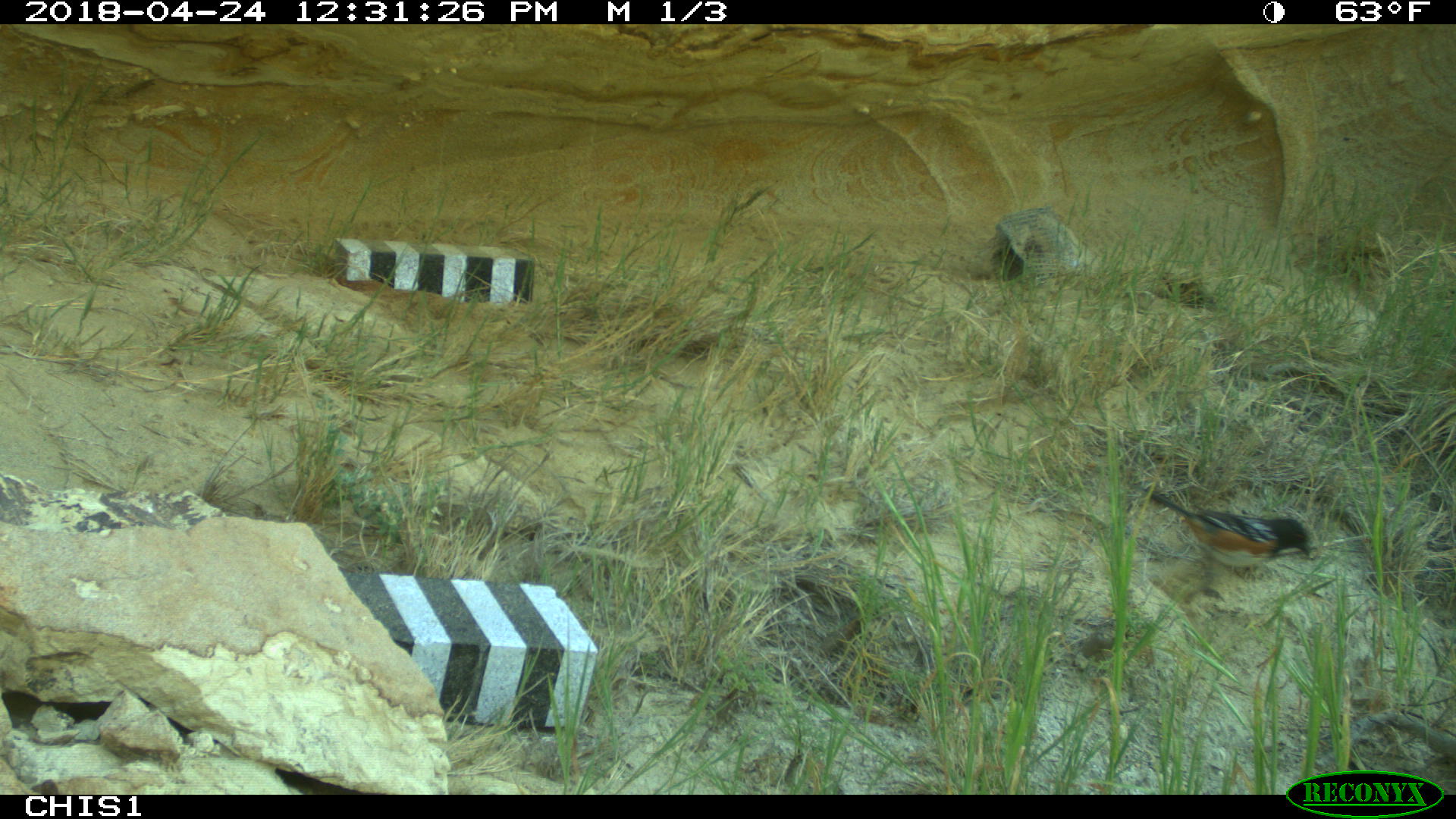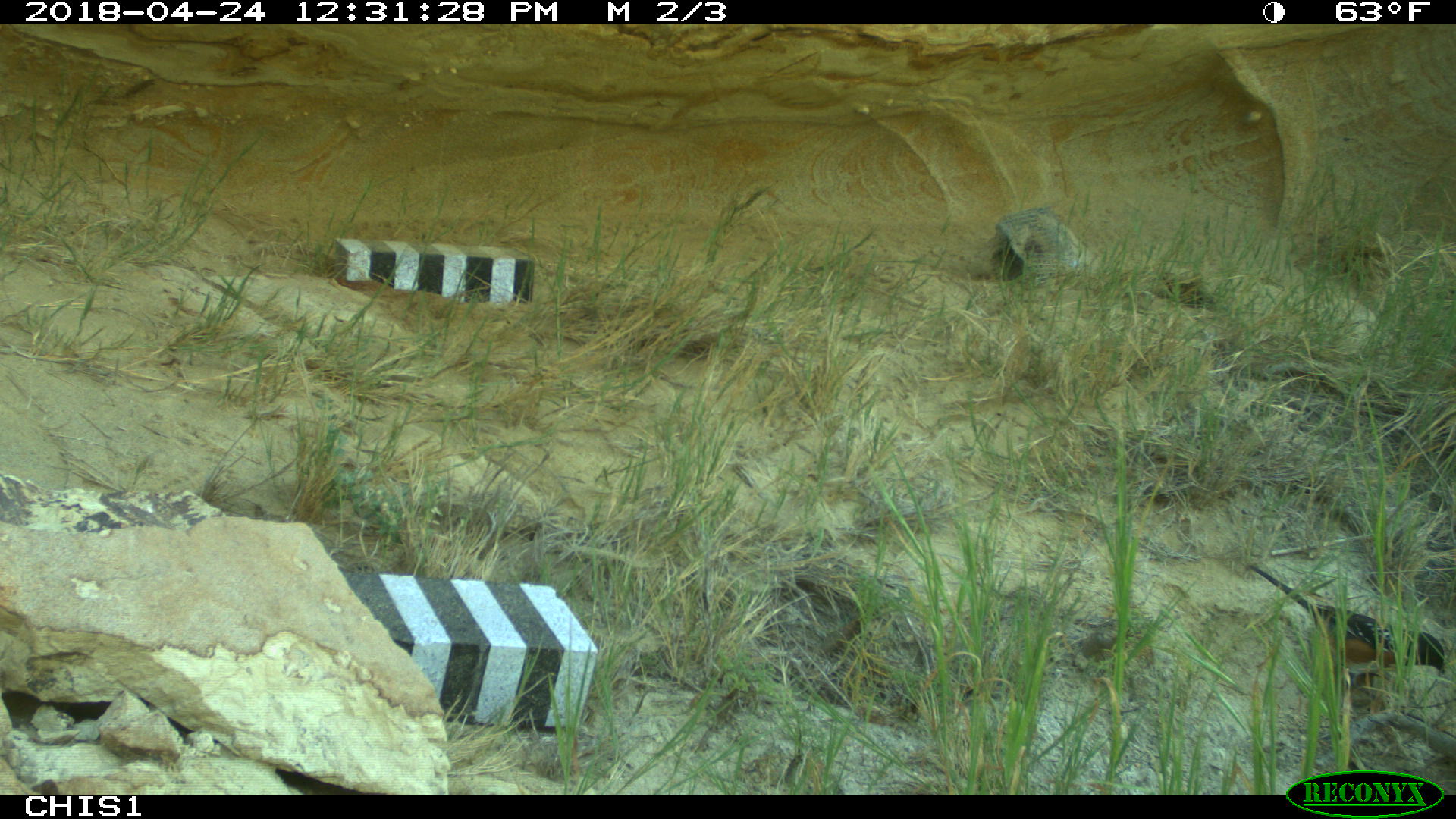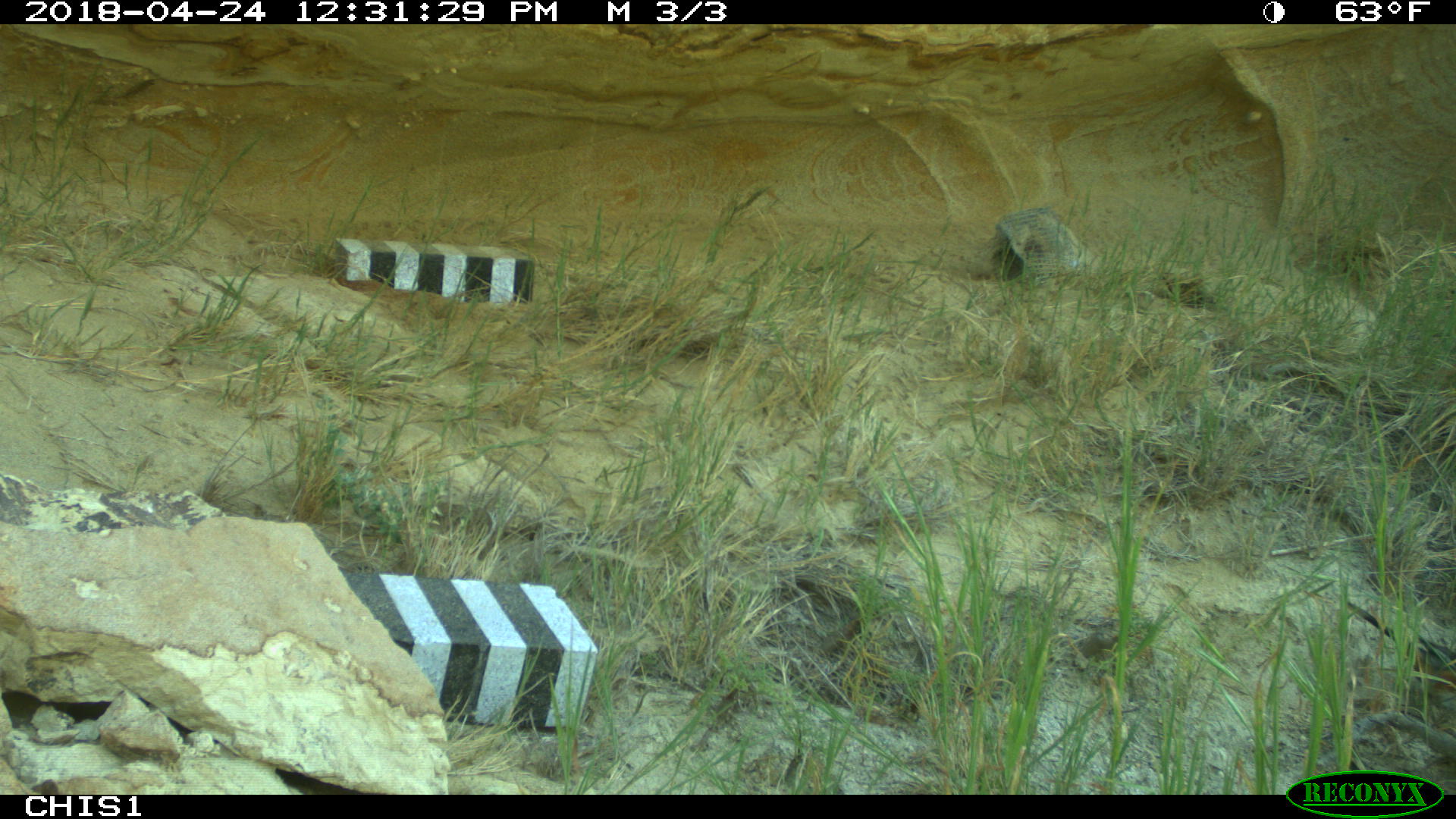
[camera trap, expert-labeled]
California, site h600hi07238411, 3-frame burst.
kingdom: Animalia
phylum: Chordata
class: Aves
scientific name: Aves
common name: bird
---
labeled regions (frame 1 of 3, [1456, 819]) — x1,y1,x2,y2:
bird: 1149,491,1312,601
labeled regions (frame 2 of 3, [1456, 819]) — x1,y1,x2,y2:
bird: 1249,559,1446,714